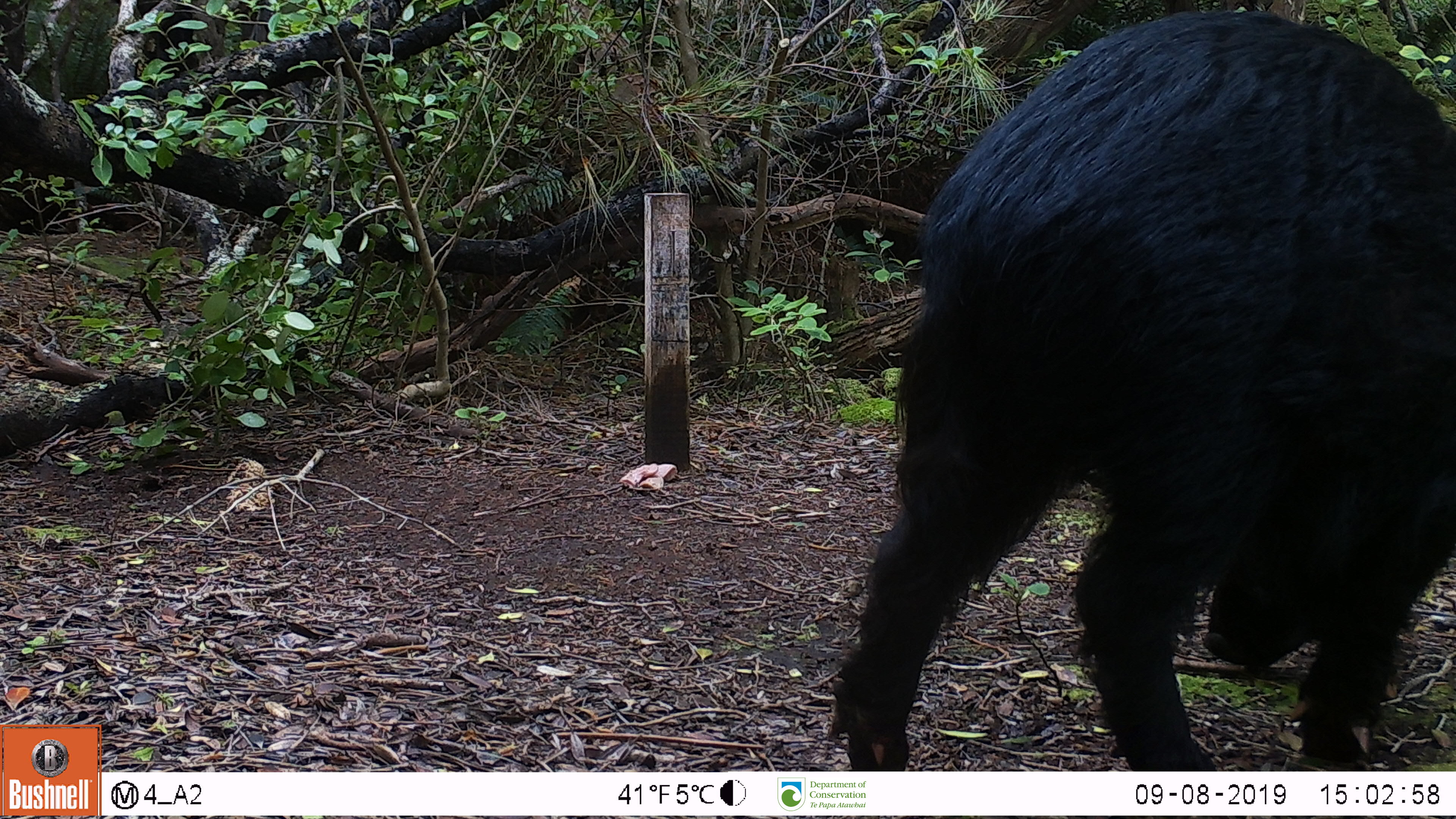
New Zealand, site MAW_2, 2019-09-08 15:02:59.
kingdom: Animalia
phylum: Chordata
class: Mammalia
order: Artiodactyla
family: Suidae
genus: Sus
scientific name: Sus scrofa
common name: pig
Pig (Sus scrofa).